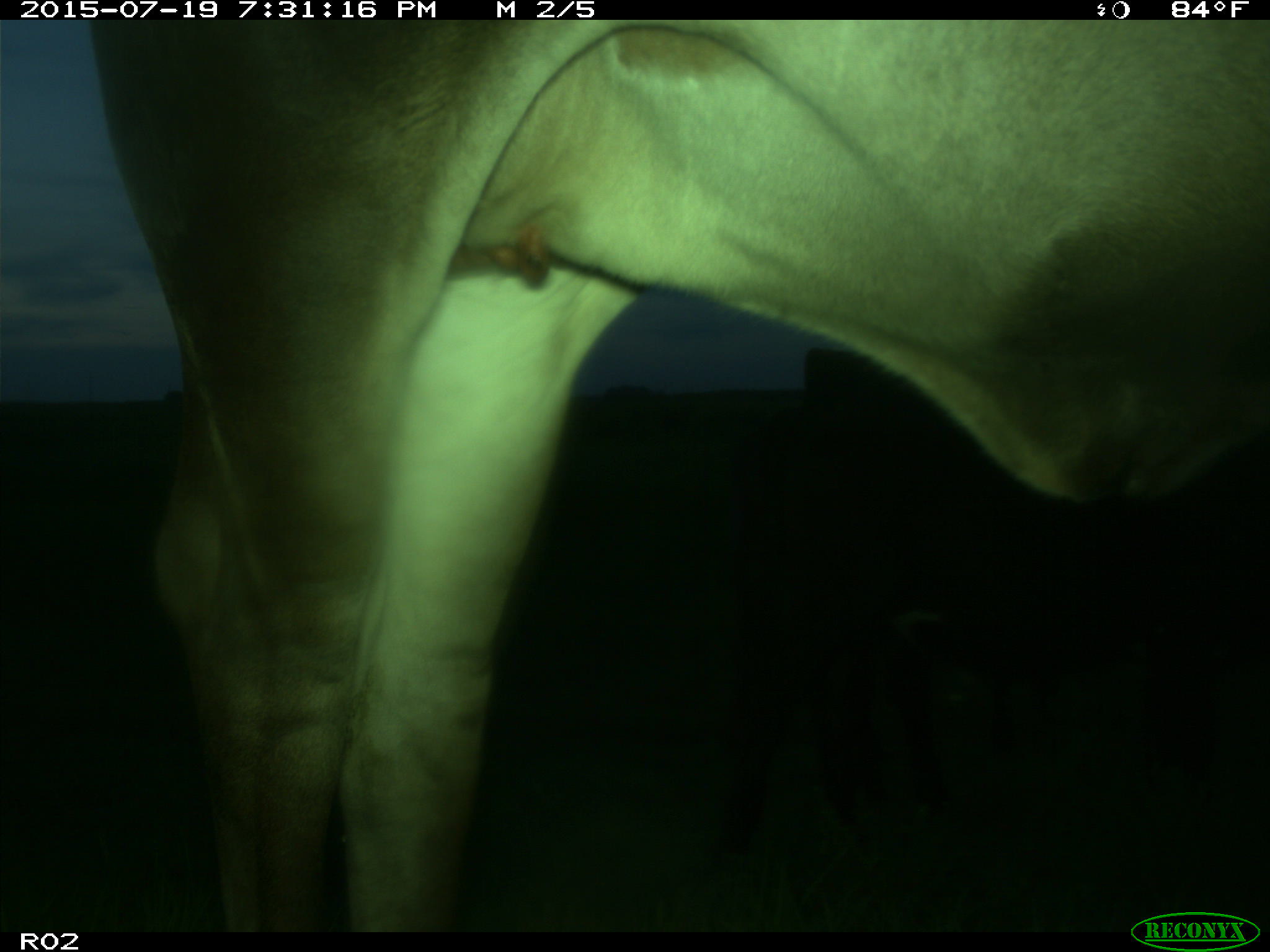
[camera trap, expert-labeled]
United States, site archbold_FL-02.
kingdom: Animalia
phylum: Chordata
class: Mammalia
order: Artiodactyla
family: Bovidae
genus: Bos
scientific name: Bos taurus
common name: domestic cow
Bos taurus (domestic cow).